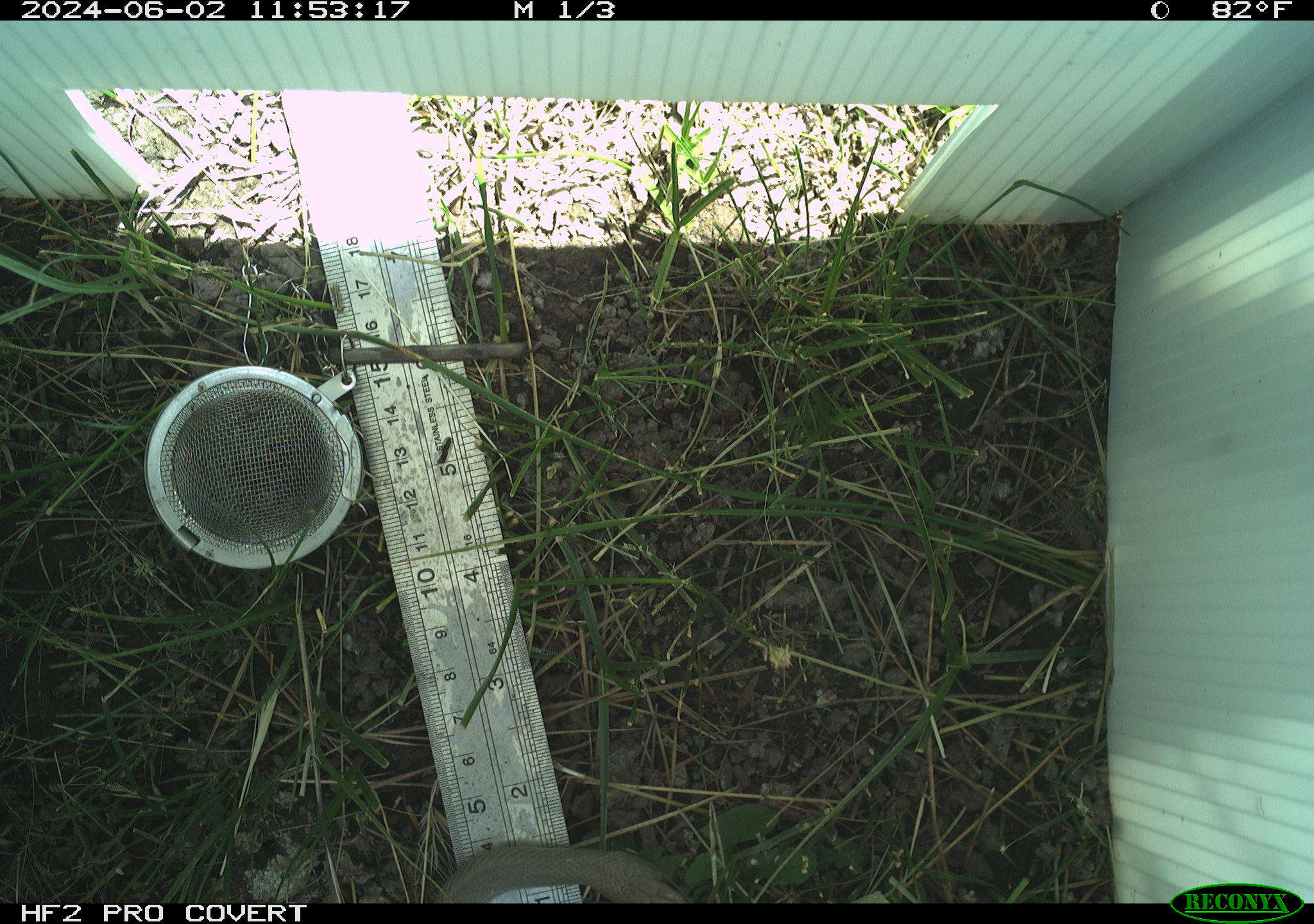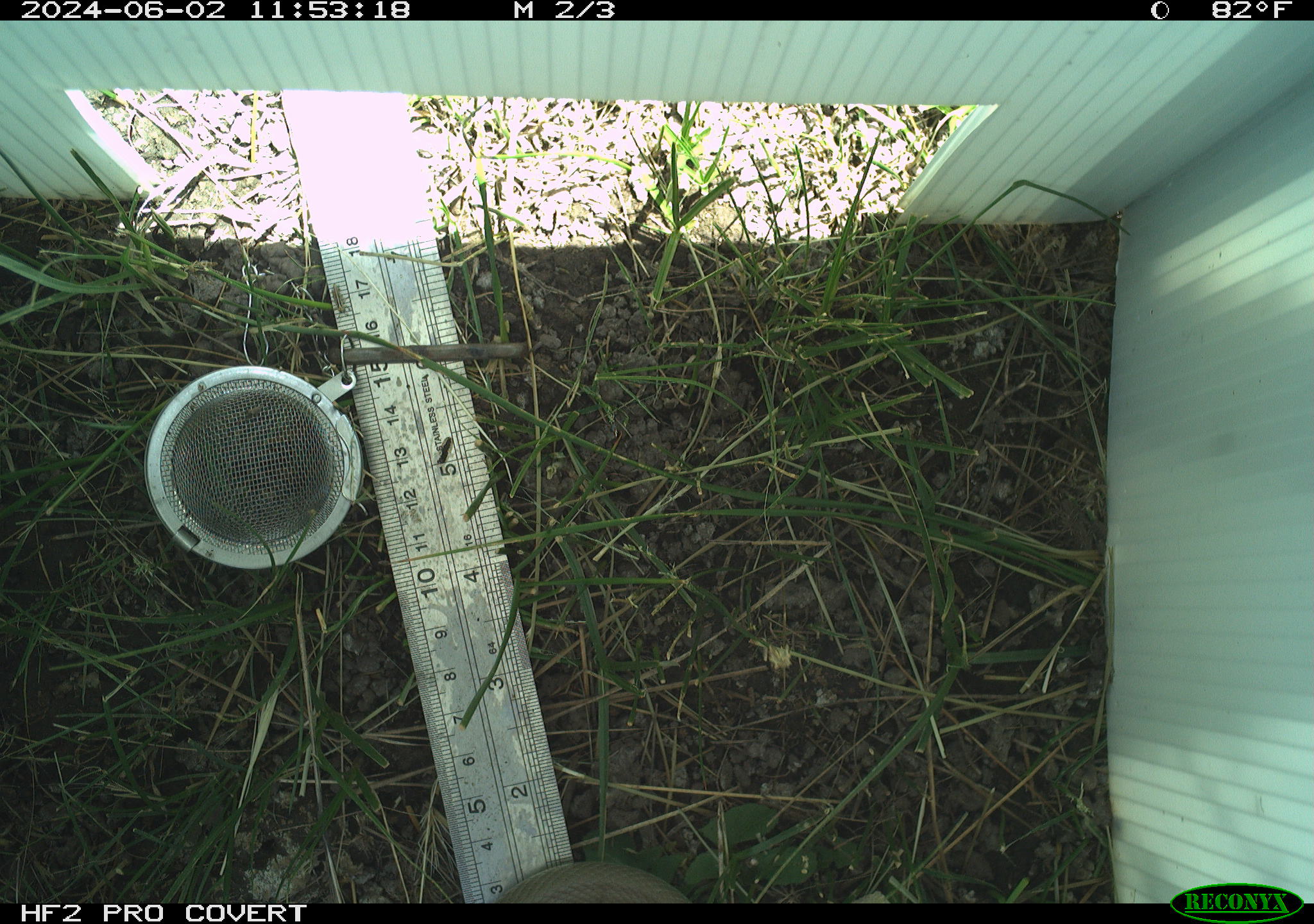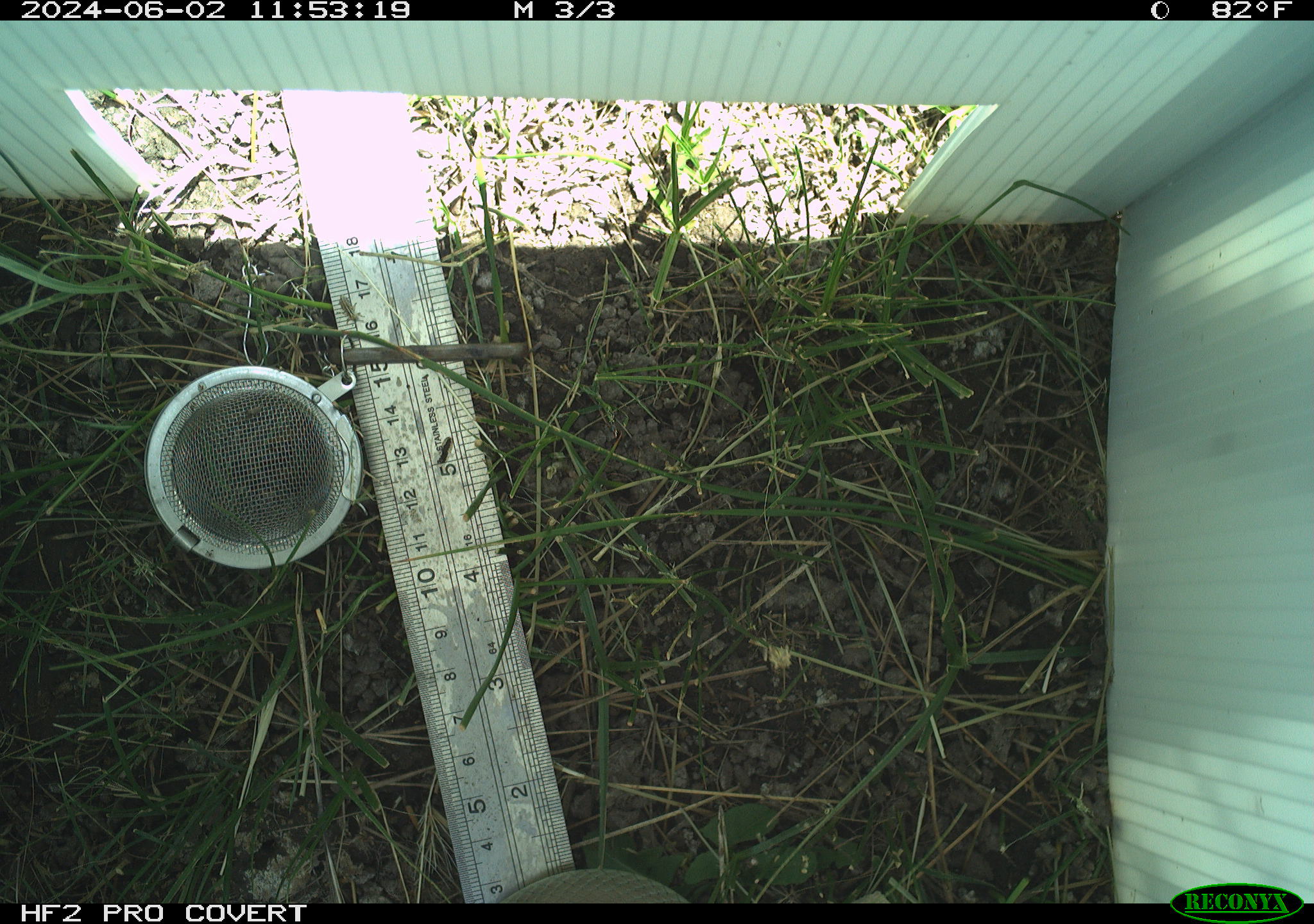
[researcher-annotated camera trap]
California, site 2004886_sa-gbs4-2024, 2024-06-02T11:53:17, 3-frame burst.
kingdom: Animalia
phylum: Chordata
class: Reptilia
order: Squamata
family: Colubridae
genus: Coluber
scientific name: Coluber constrictor mormon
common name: western yellow-bellied racer